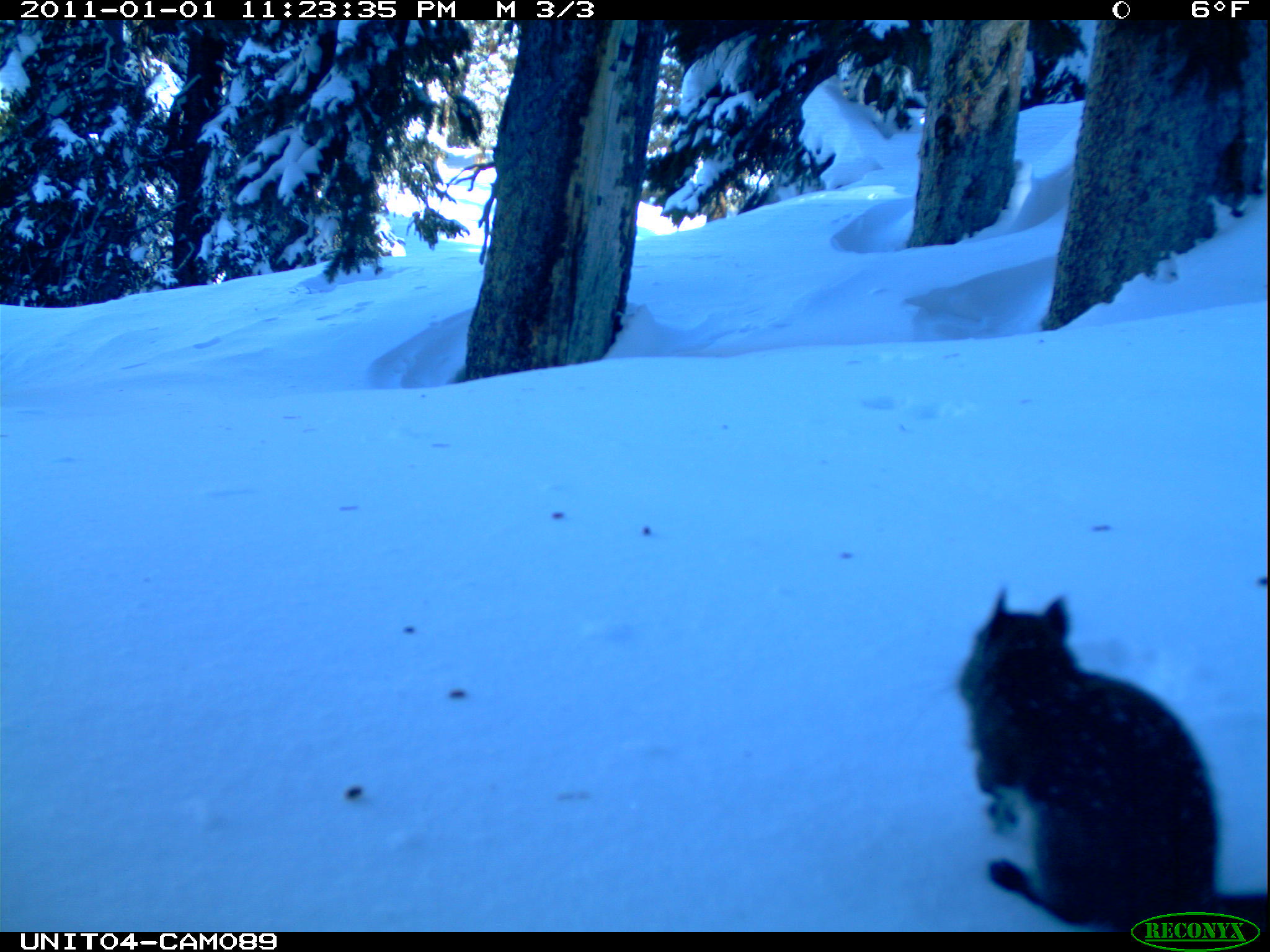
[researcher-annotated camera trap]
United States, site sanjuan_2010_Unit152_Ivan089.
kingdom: Animalia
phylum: Chordata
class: Mammalia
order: Rodentia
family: Sciuridae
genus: Tamiasciurus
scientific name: Tamiasciurus hudsonicus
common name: american red squirrel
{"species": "Tamiasciurus hudsonicus (american red squirrel)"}